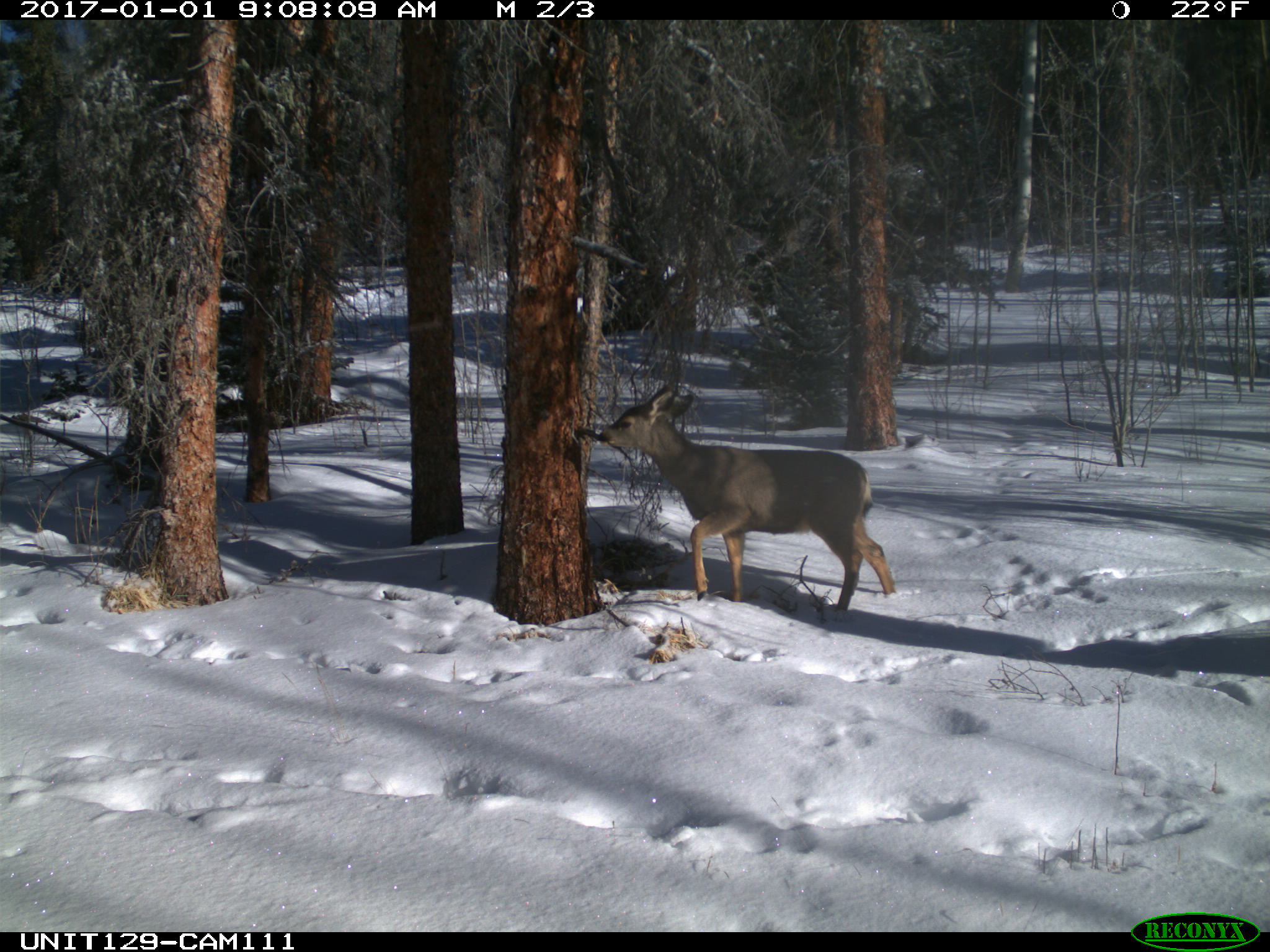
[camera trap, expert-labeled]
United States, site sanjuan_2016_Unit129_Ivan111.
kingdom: Animalia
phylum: Chordata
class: Mammalia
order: Artiodactyla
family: Cervidae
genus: Odocoileus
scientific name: Odocoileus hemionus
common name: mule deer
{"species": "Odocoileus hemionus (mule deer)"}